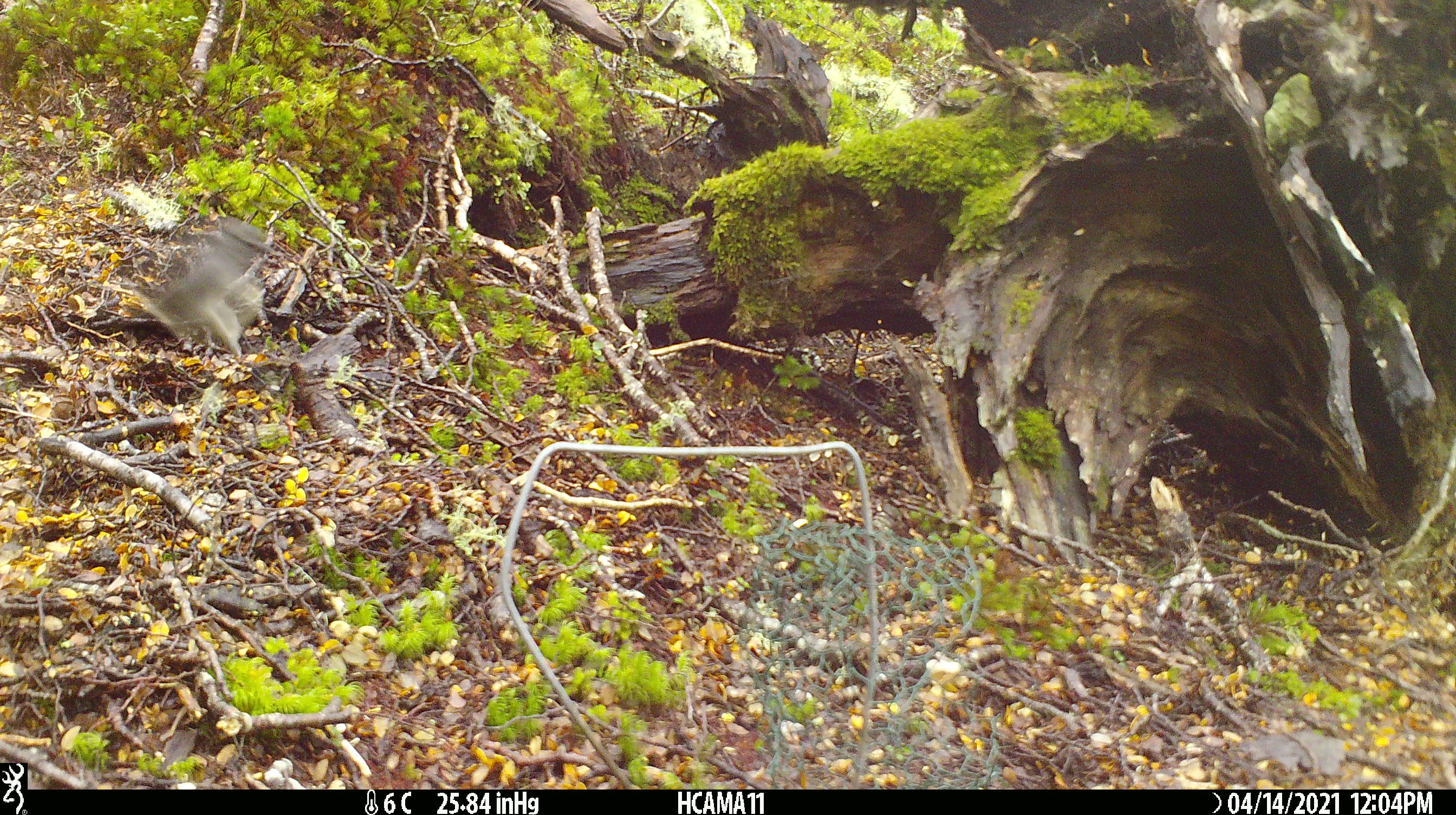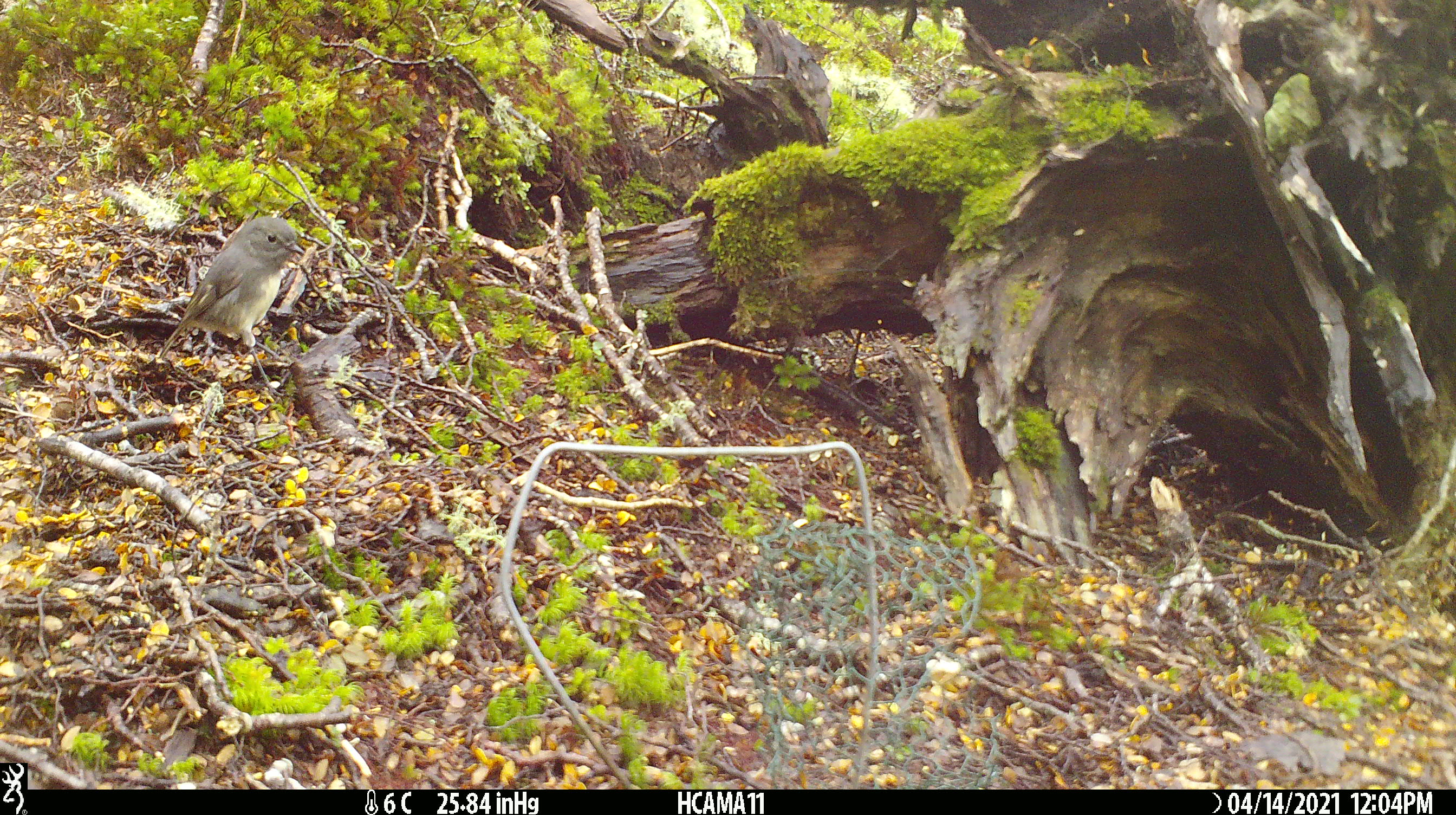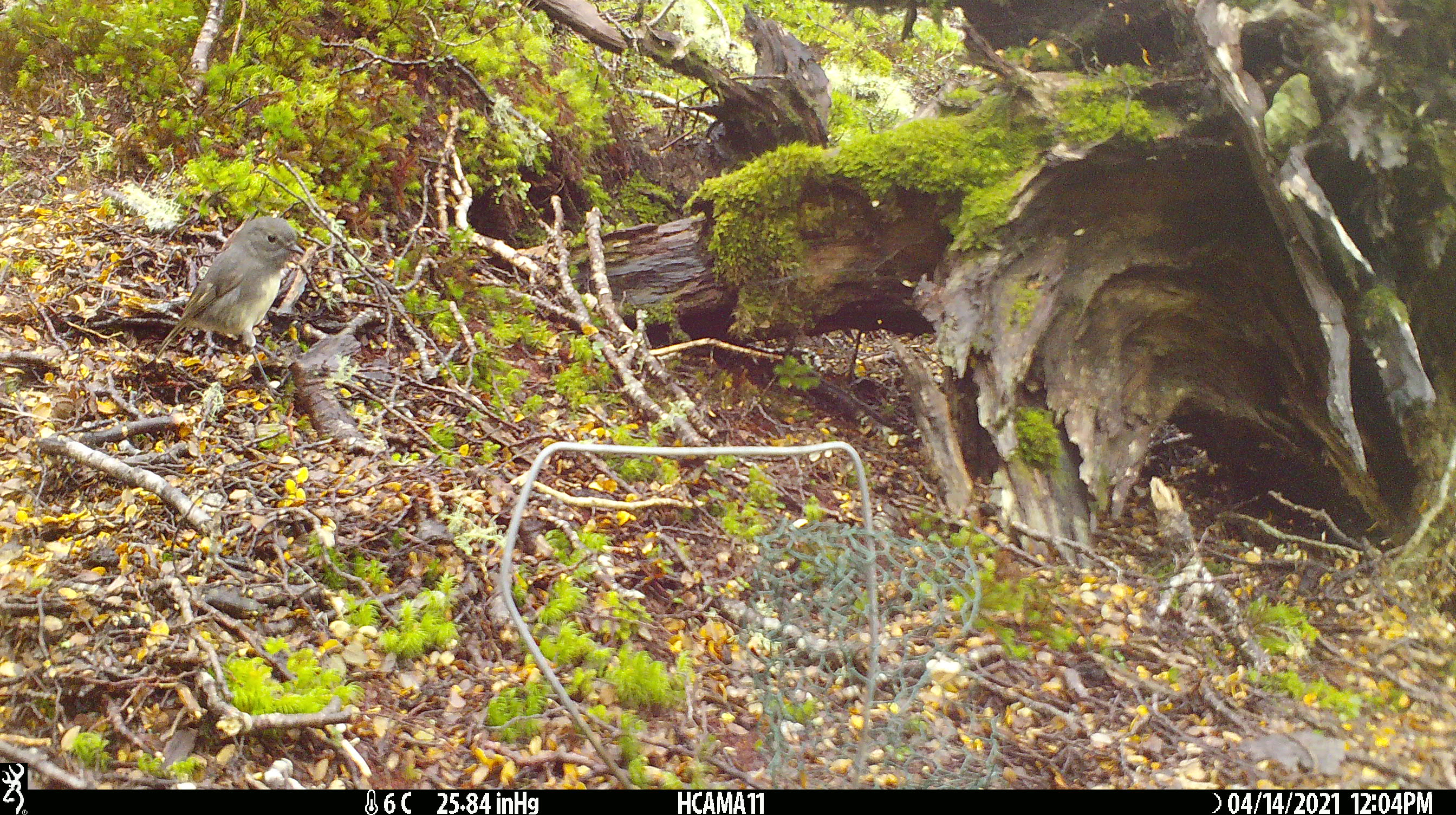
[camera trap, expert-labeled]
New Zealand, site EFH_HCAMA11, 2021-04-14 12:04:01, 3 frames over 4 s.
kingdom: Animalia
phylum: Chordata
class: Aves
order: Passeriformes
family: Petroicidae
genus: Petroica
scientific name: Petroica australis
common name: new zealand robin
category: robin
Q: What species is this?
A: Robin (new zealand robin) (Petroica australis).